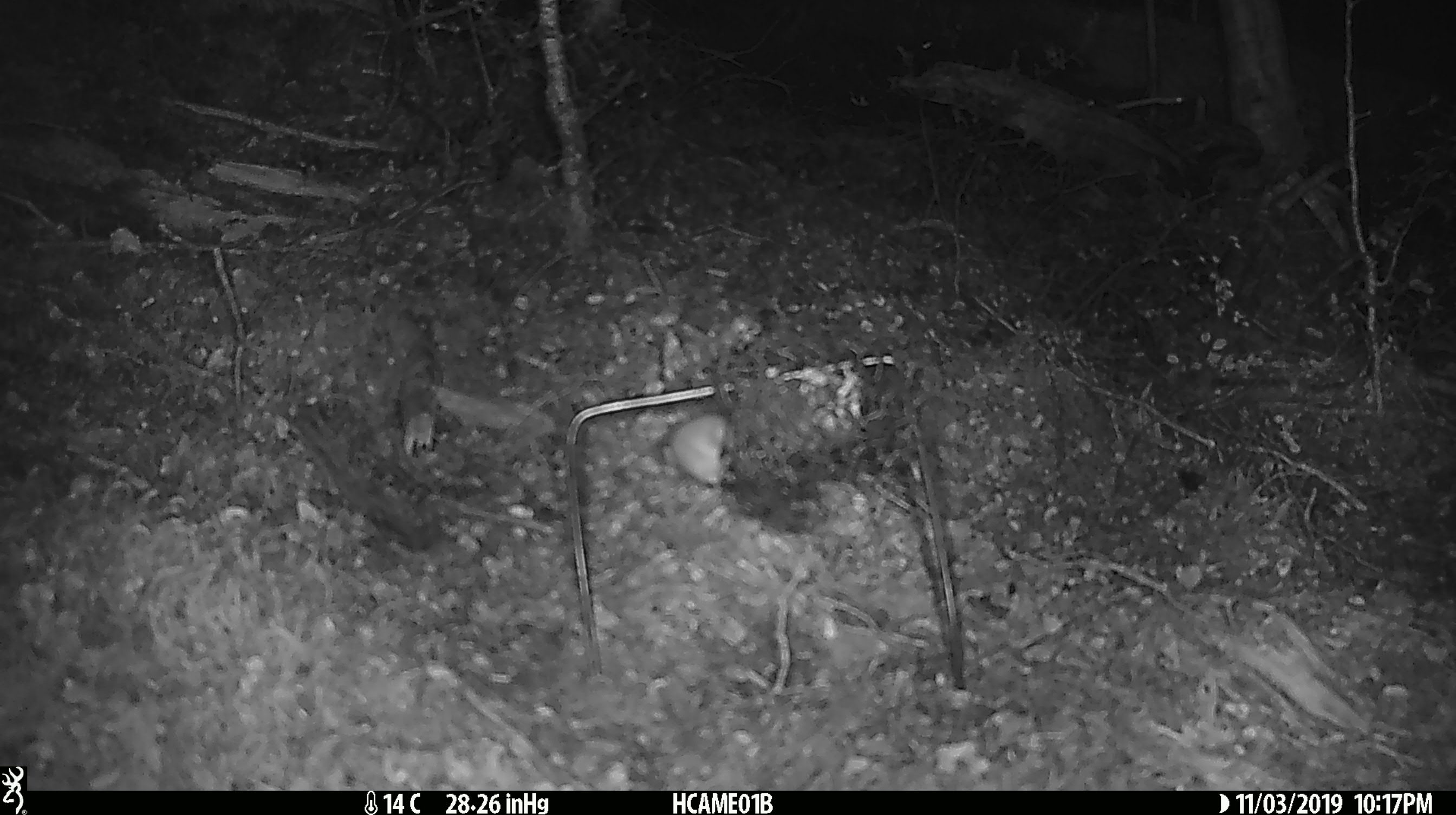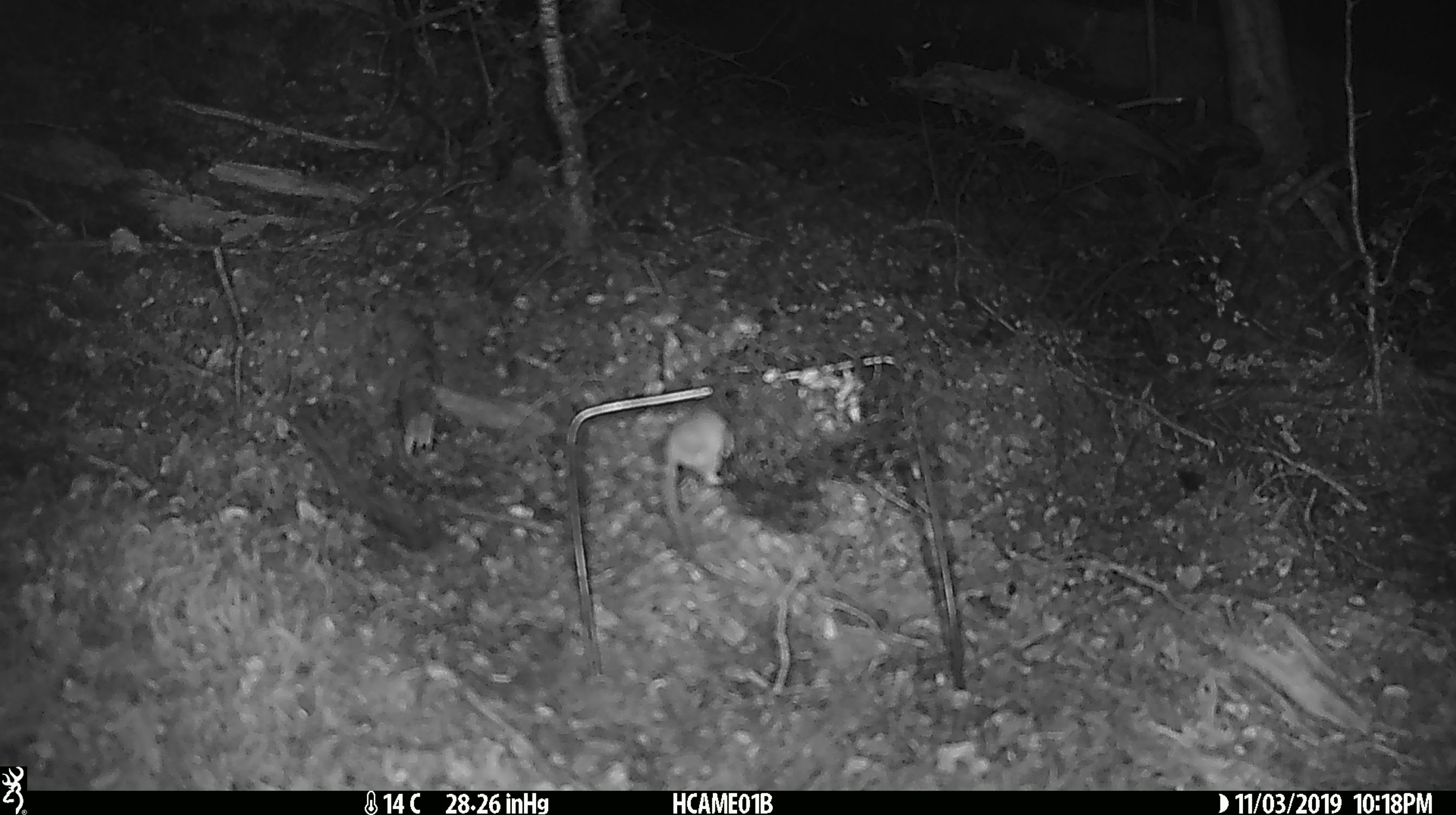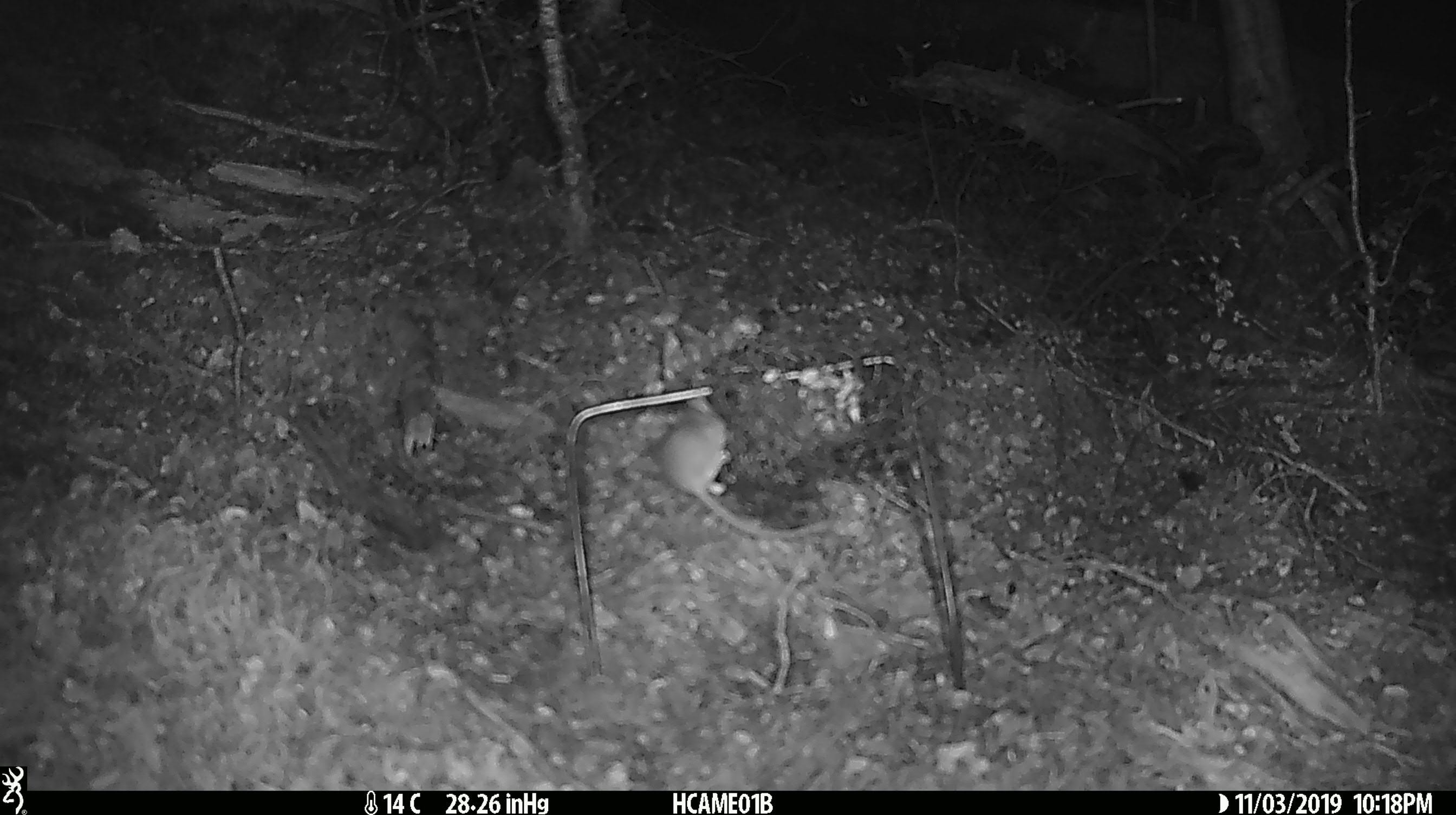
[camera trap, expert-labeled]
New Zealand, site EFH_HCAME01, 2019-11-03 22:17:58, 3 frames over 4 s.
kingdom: Animalia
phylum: Chordata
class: Mammalia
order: Rodentia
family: Muridae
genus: Mus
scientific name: Mus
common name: mouse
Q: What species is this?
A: Mouse (Mus).